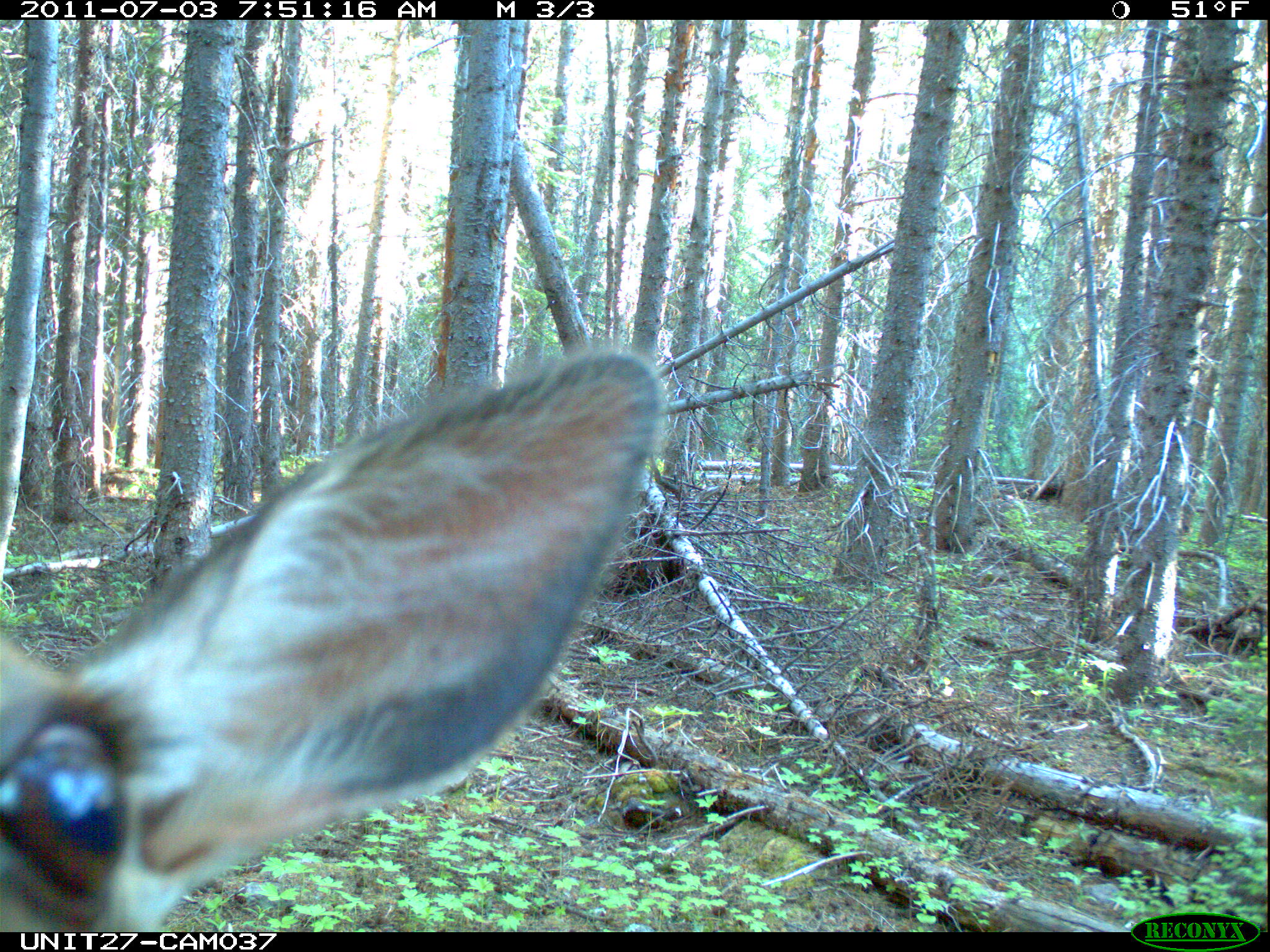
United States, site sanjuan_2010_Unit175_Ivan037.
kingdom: Animalia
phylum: Chordata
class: Mammalia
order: Artiodactyla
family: Cervidae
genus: Cervus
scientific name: Cervus elaphus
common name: red deer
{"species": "Cervus elaphus (red deer)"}